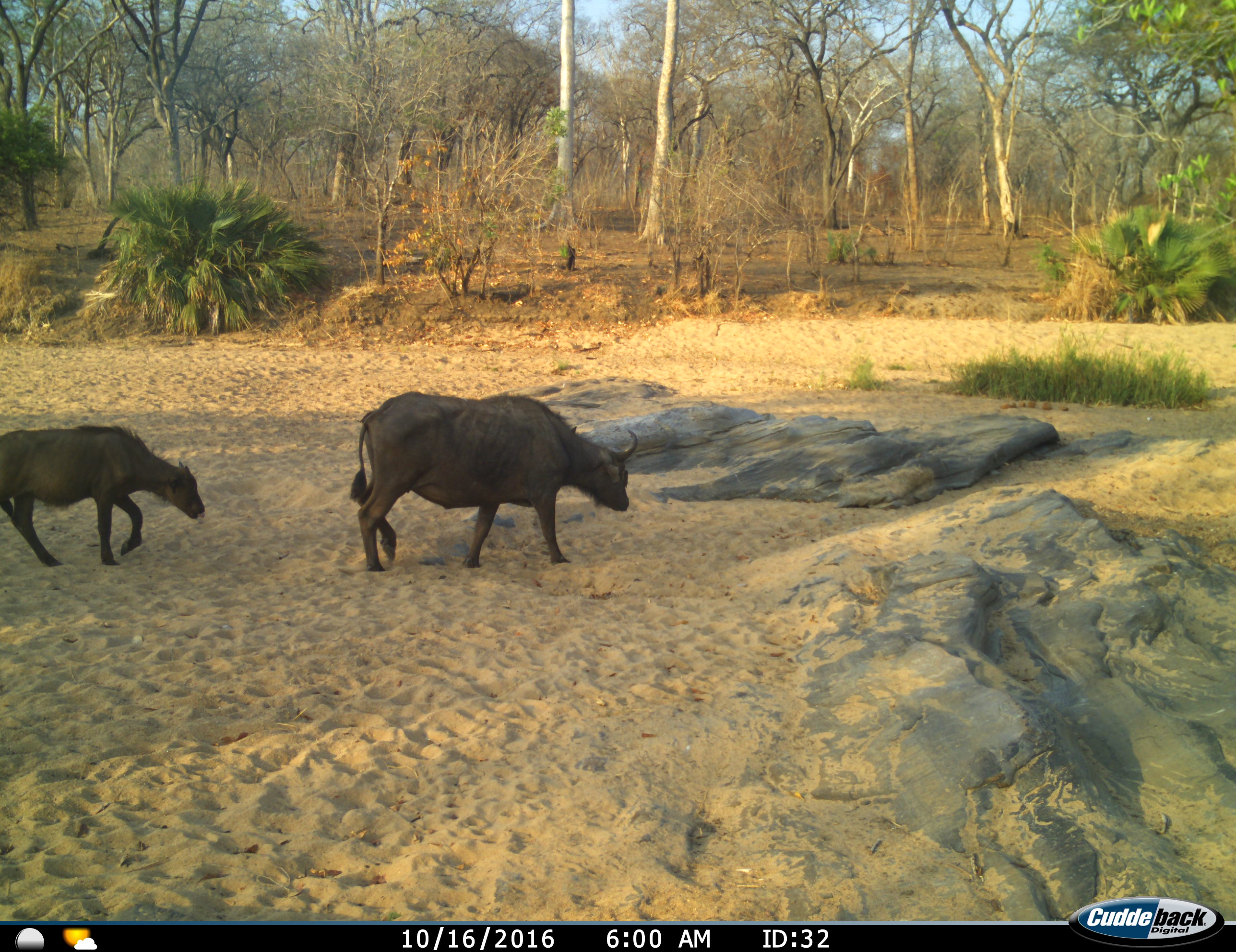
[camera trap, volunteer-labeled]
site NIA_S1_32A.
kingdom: Animalia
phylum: Chordata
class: Mammalia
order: Artiodactyla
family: Bovidae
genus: Syncerus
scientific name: Syncerus caffer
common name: african buffalo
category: buffalo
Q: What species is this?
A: Buffalo (african buffalo) (Syncerus caffer).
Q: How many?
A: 2.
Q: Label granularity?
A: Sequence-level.